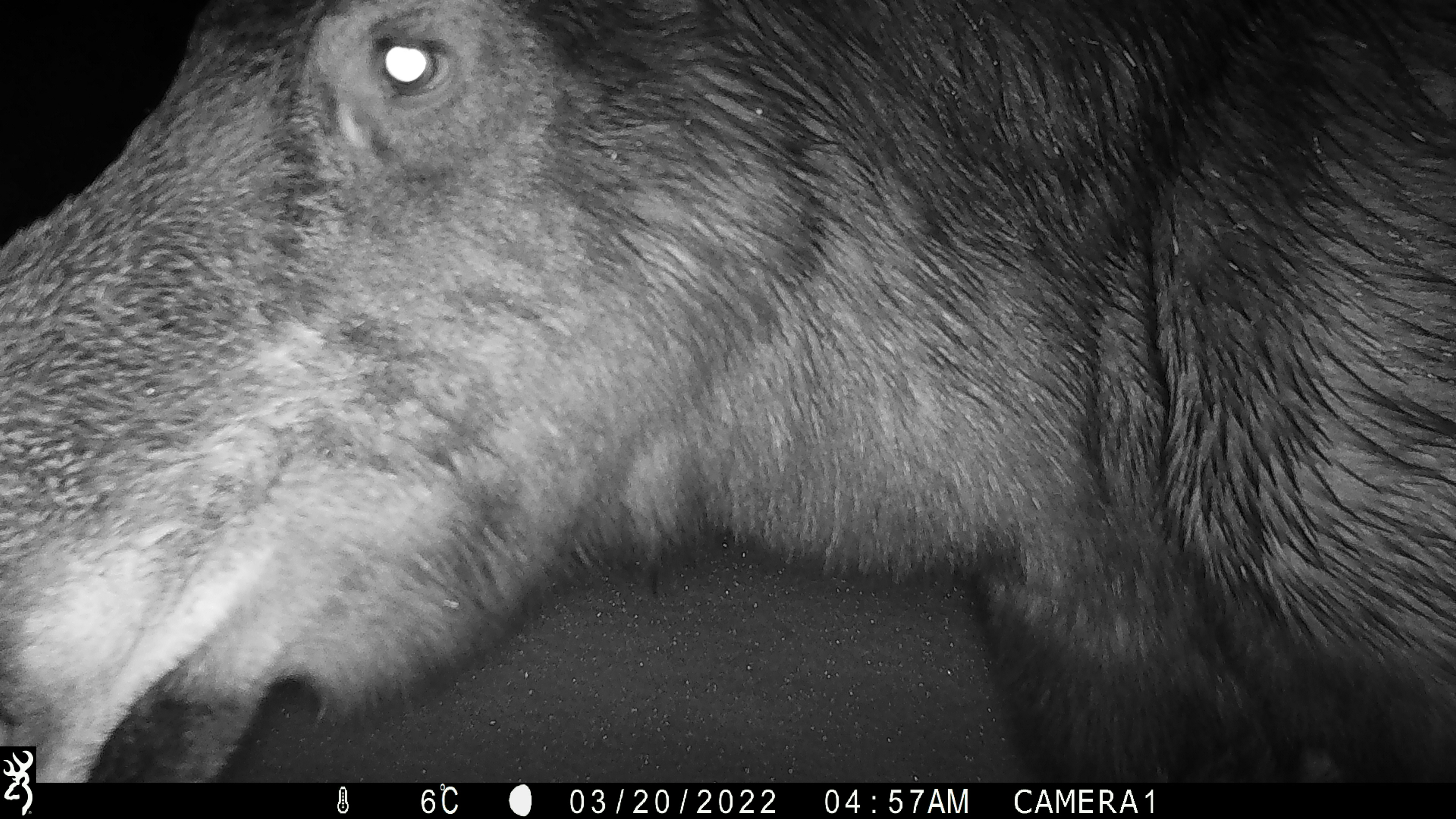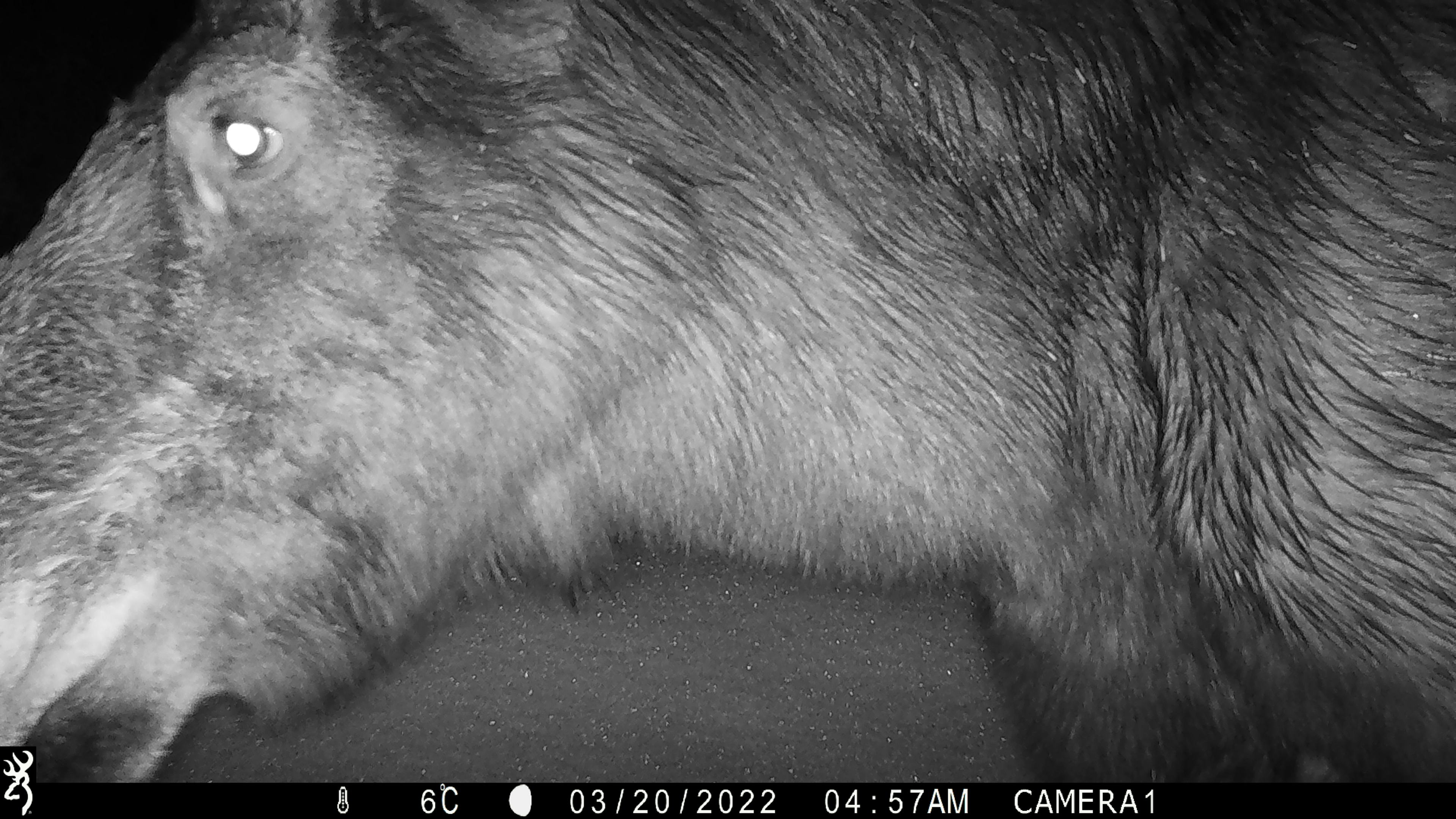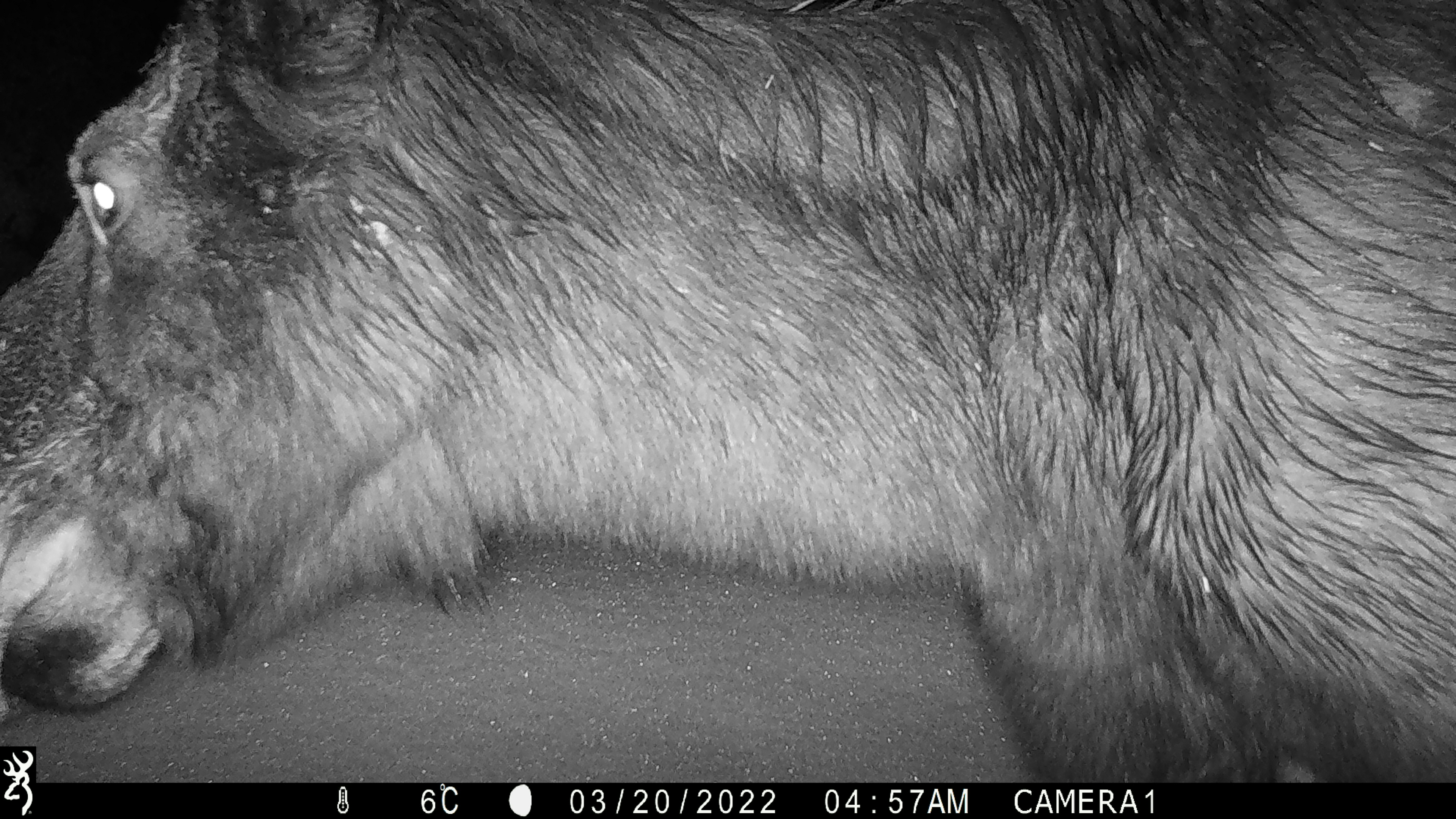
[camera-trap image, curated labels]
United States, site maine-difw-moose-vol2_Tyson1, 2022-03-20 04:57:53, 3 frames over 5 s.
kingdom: Animalia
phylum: Chordata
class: Mammalia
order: Artiodactyla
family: Cervidae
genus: Alces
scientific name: Alces alces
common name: moose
Moose (Alces alces).